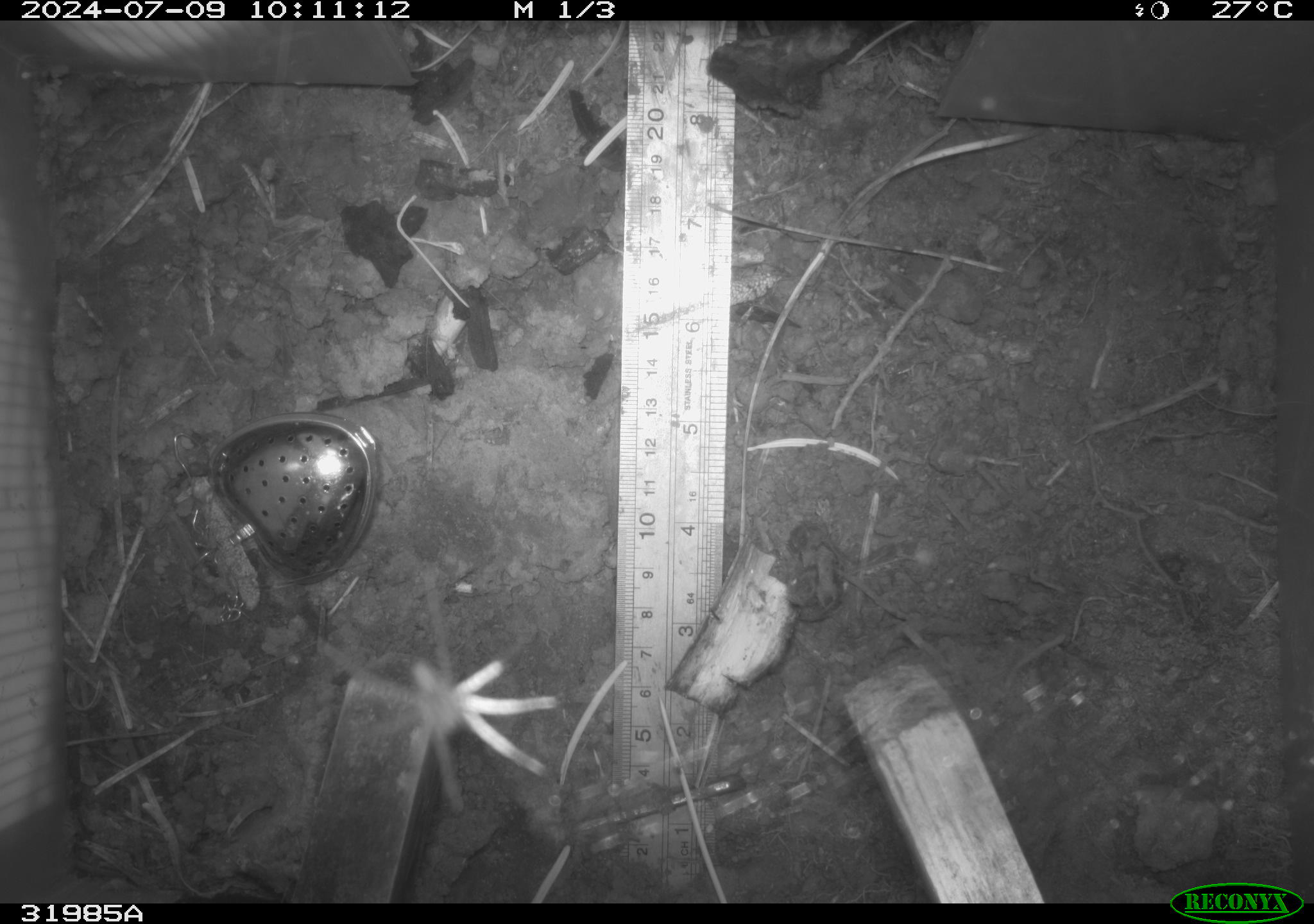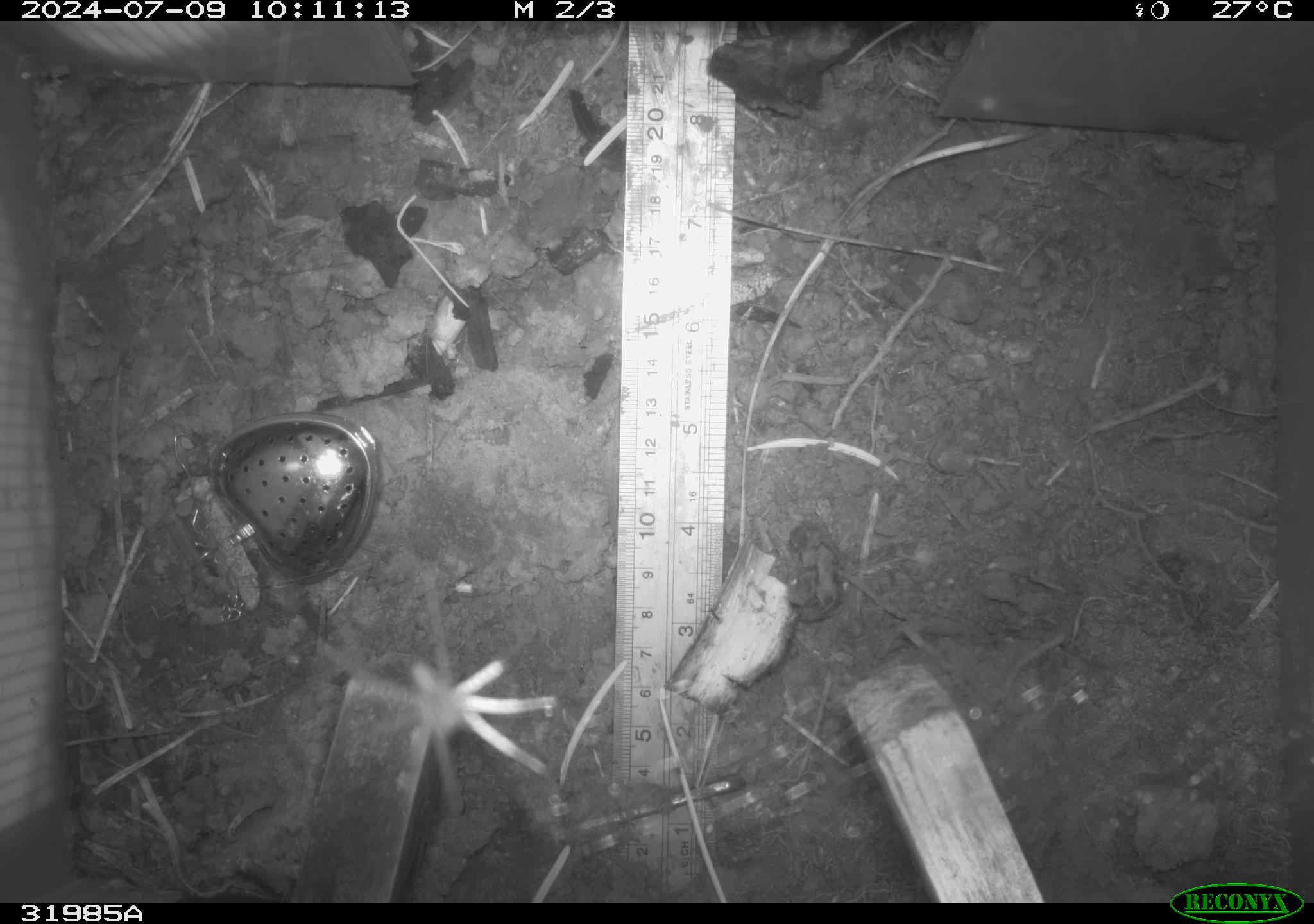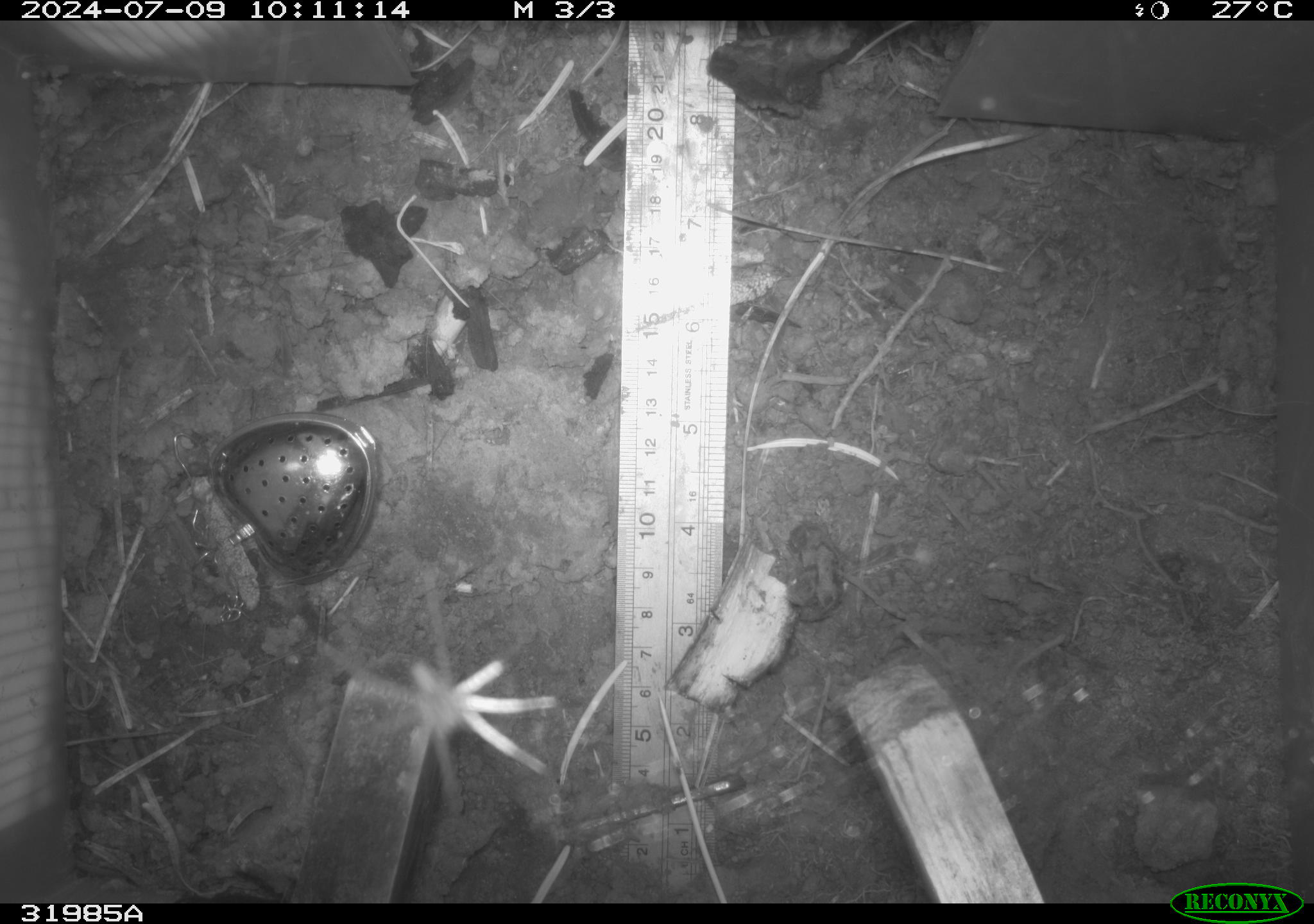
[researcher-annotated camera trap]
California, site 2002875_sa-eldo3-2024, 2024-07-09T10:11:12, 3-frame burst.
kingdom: Animalia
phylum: Arthropoda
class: Arachnida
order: Araneae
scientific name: Araneae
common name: spider